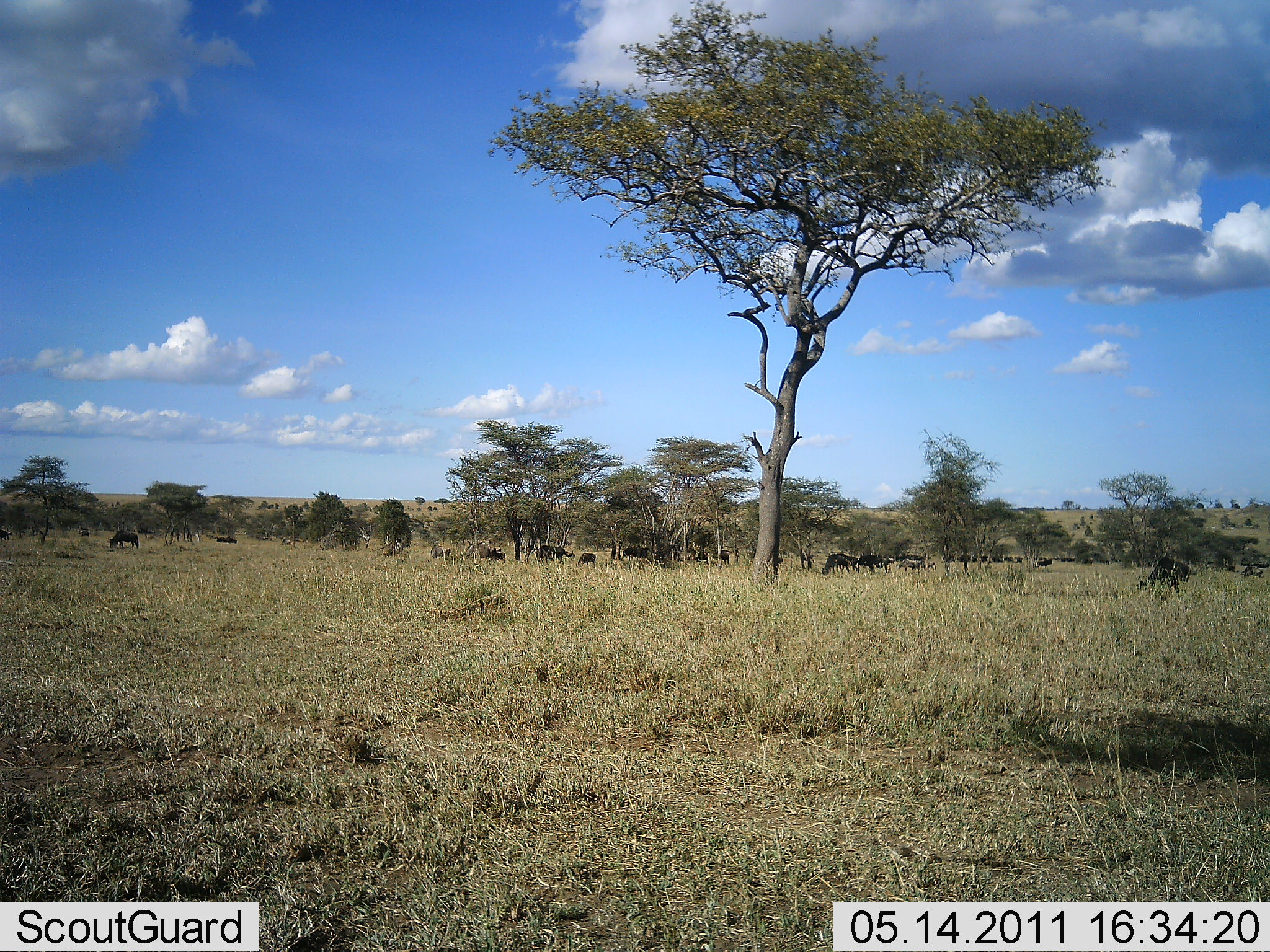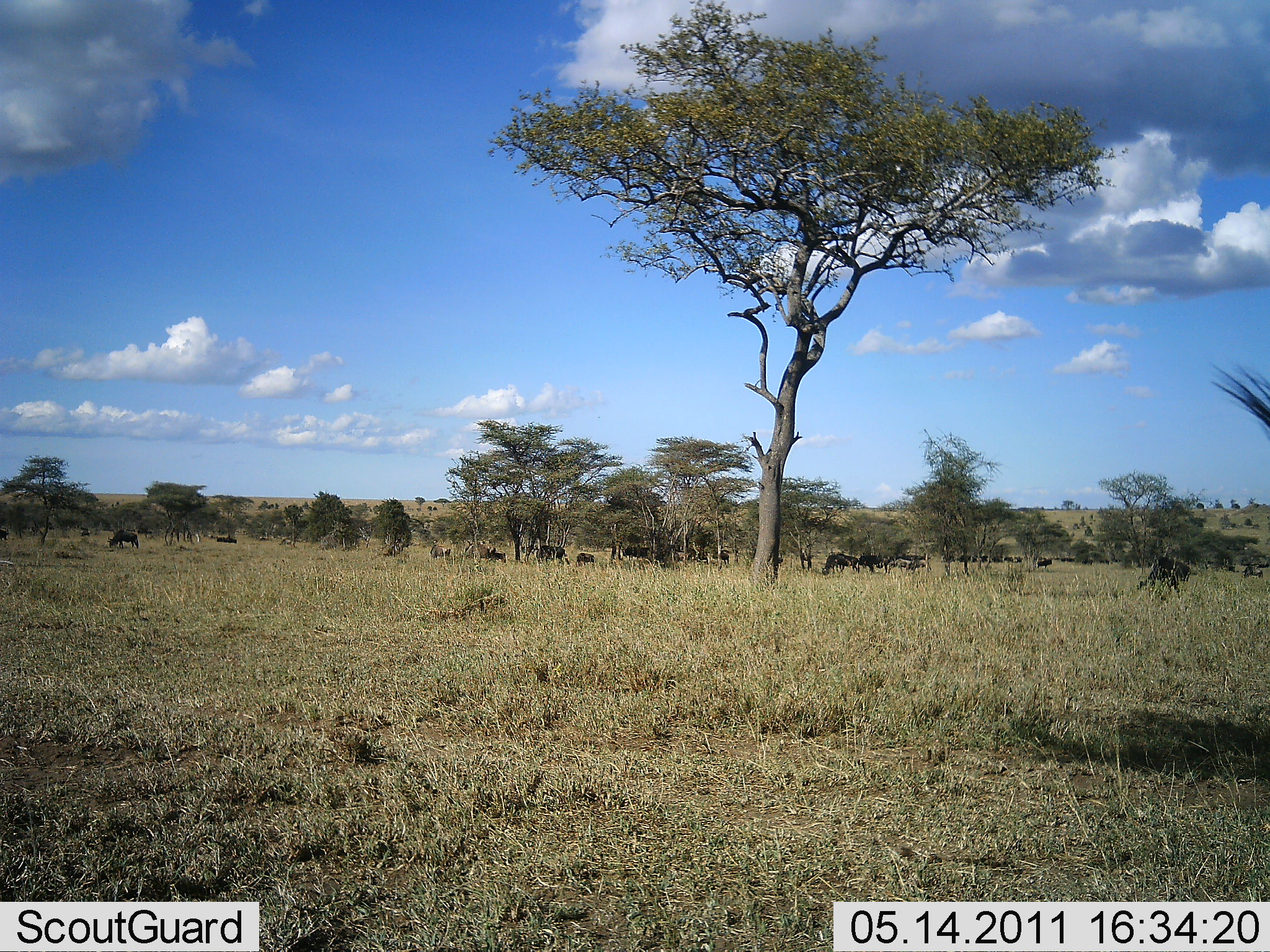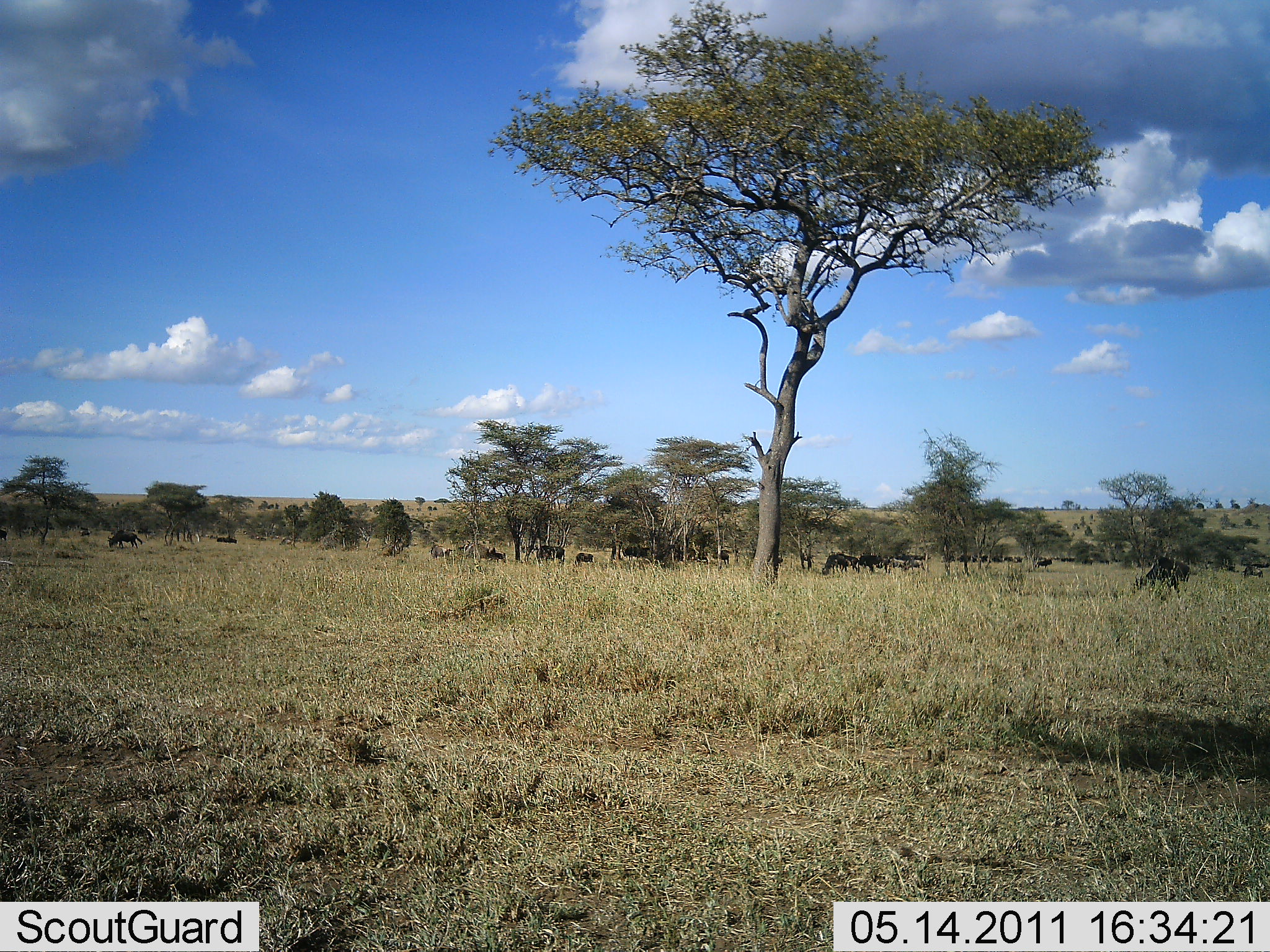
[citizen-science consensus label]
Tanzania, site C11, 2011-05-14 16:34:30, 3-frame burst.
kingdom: Animalia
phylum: Chordata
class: Mammalia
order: Artiodactyla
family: Bovidae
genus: Connochaetes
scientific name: Connochaetes taurinus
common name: blue wildebeest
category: wildebeest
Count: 11-50.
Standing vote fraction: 18%.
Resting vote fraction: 9%.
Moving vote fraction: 18%.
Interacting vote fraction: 0%.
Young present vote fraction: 0%.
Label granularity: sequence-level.